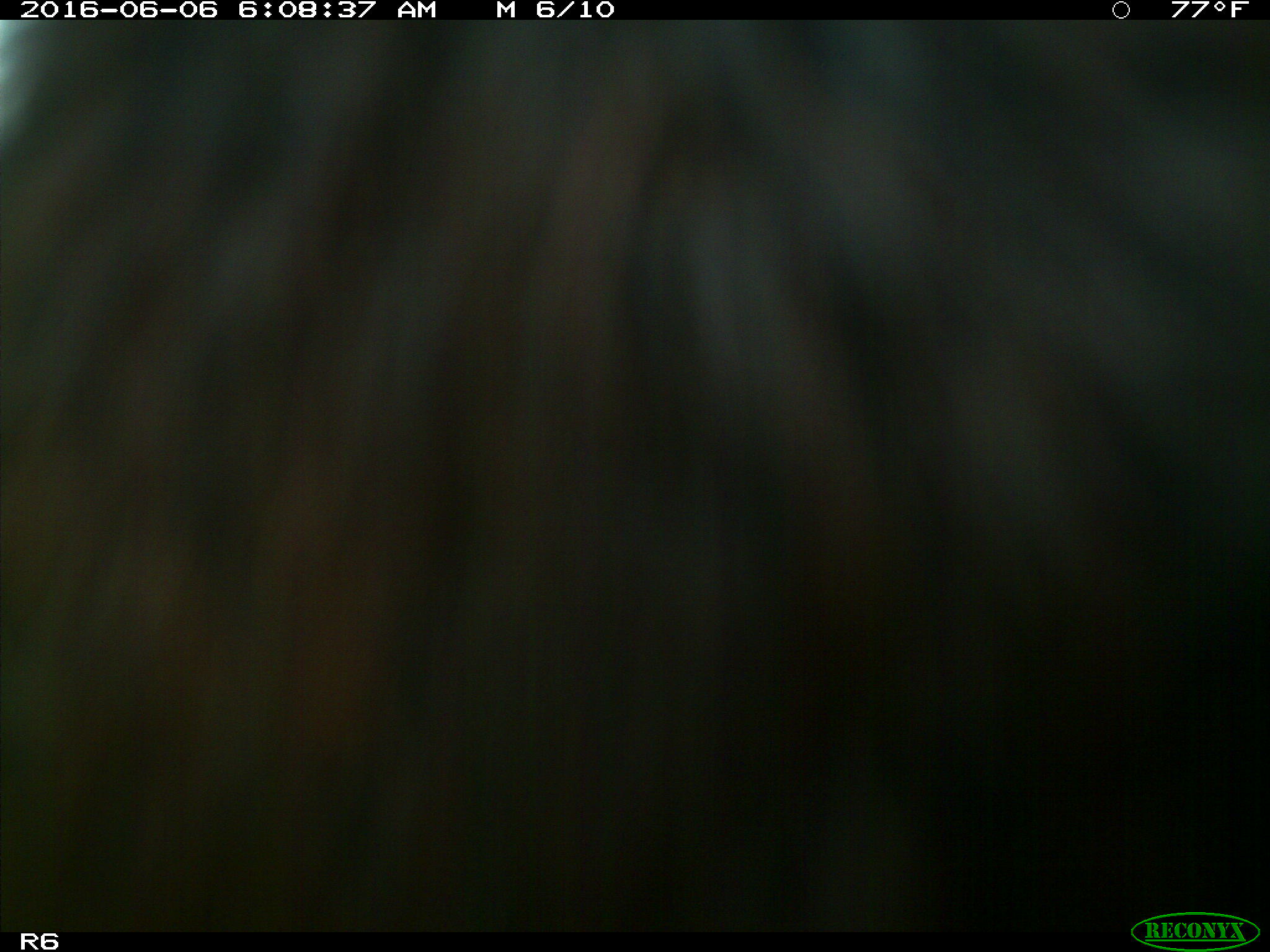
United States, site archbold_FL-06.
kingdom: Animalia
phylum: Chordata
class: Mammalia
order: Artiodactyla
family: Bovidae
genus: Bos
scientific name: Bos taurus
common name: domestic cow